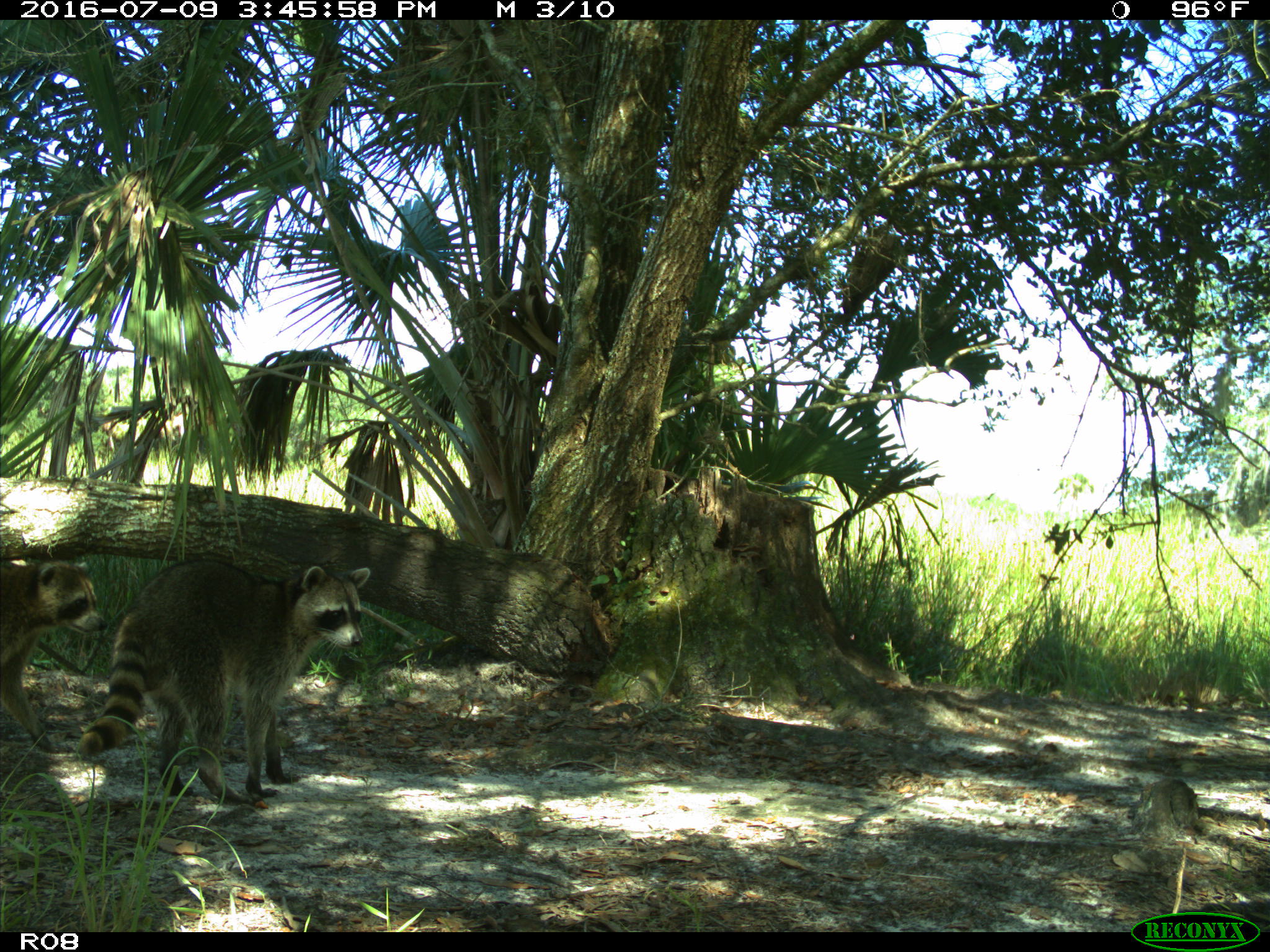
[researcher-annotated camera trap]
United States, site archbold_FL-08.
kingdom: Animalia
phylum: Chordata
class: Mammalia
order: Carnivora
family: Procyonidae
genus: Procyon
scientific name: Procyon lotor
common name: common raccoon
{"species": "Procyon lotor (common raccoon)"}